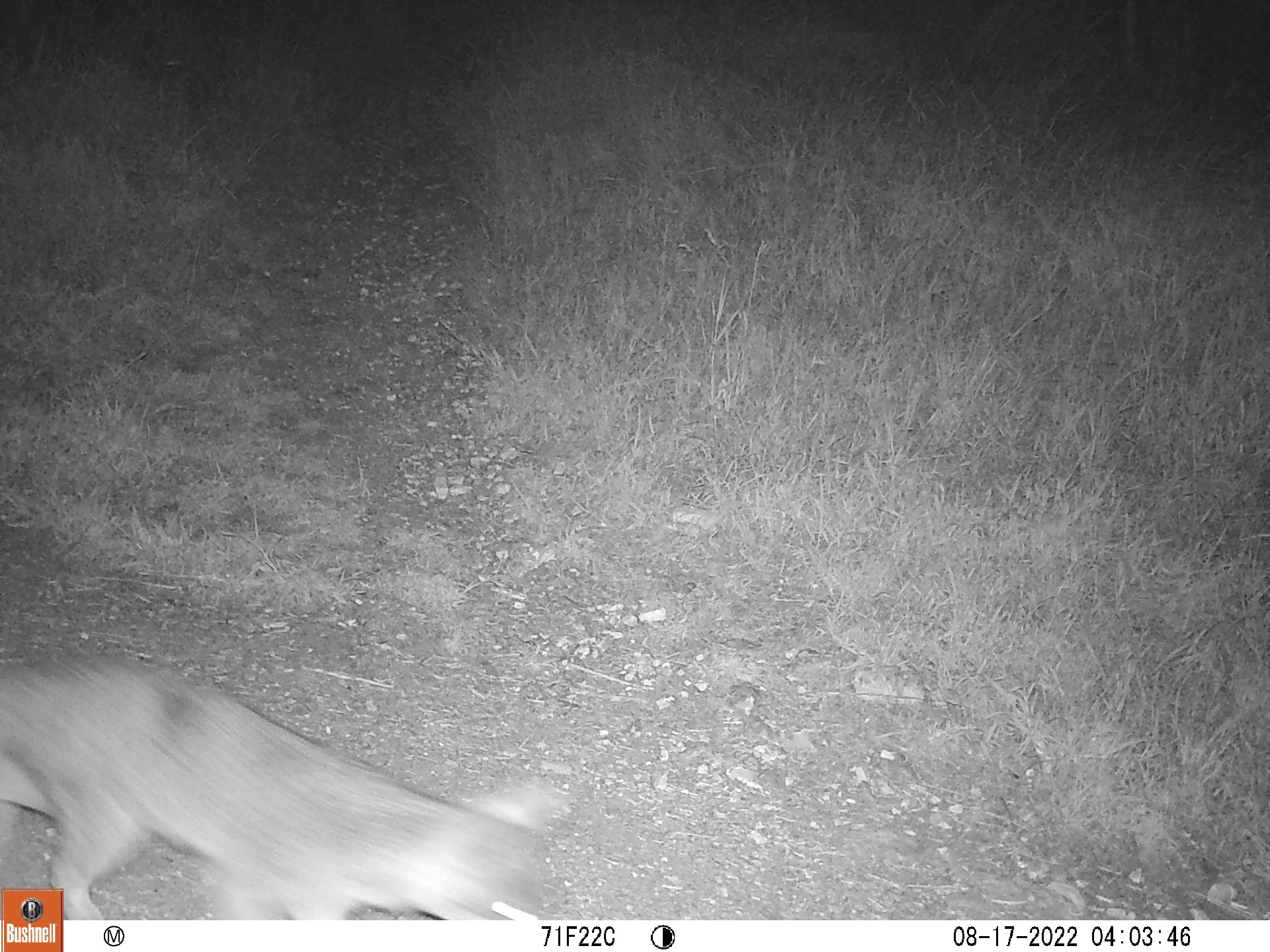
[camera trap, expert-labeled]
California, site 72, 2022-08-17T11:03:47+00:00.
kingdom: Animalia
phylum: Chordata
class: Mammalia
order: Carnivora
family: Canidae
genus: Urocyon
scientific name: Urocyon cinereoargenteus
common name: gray fox